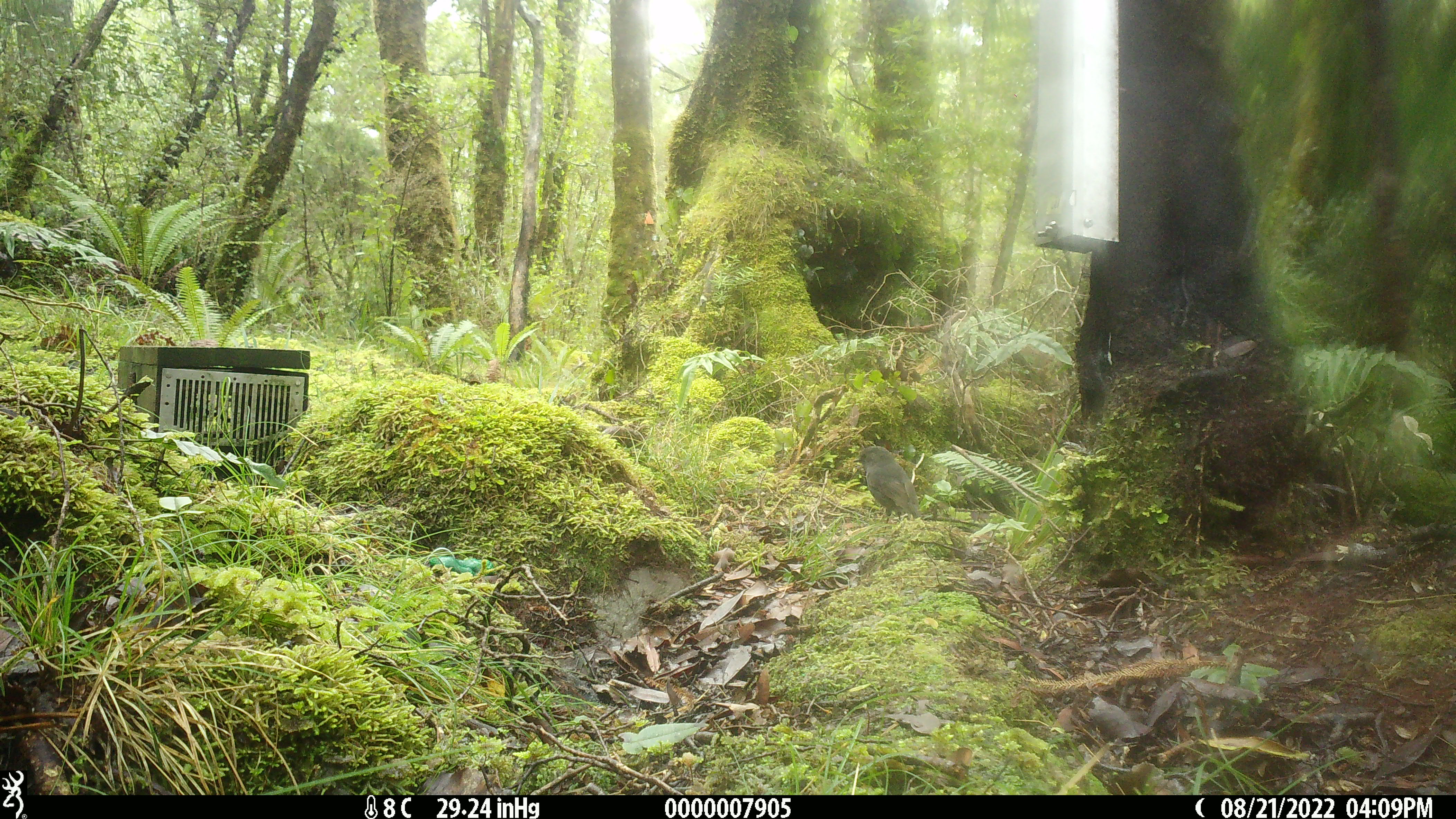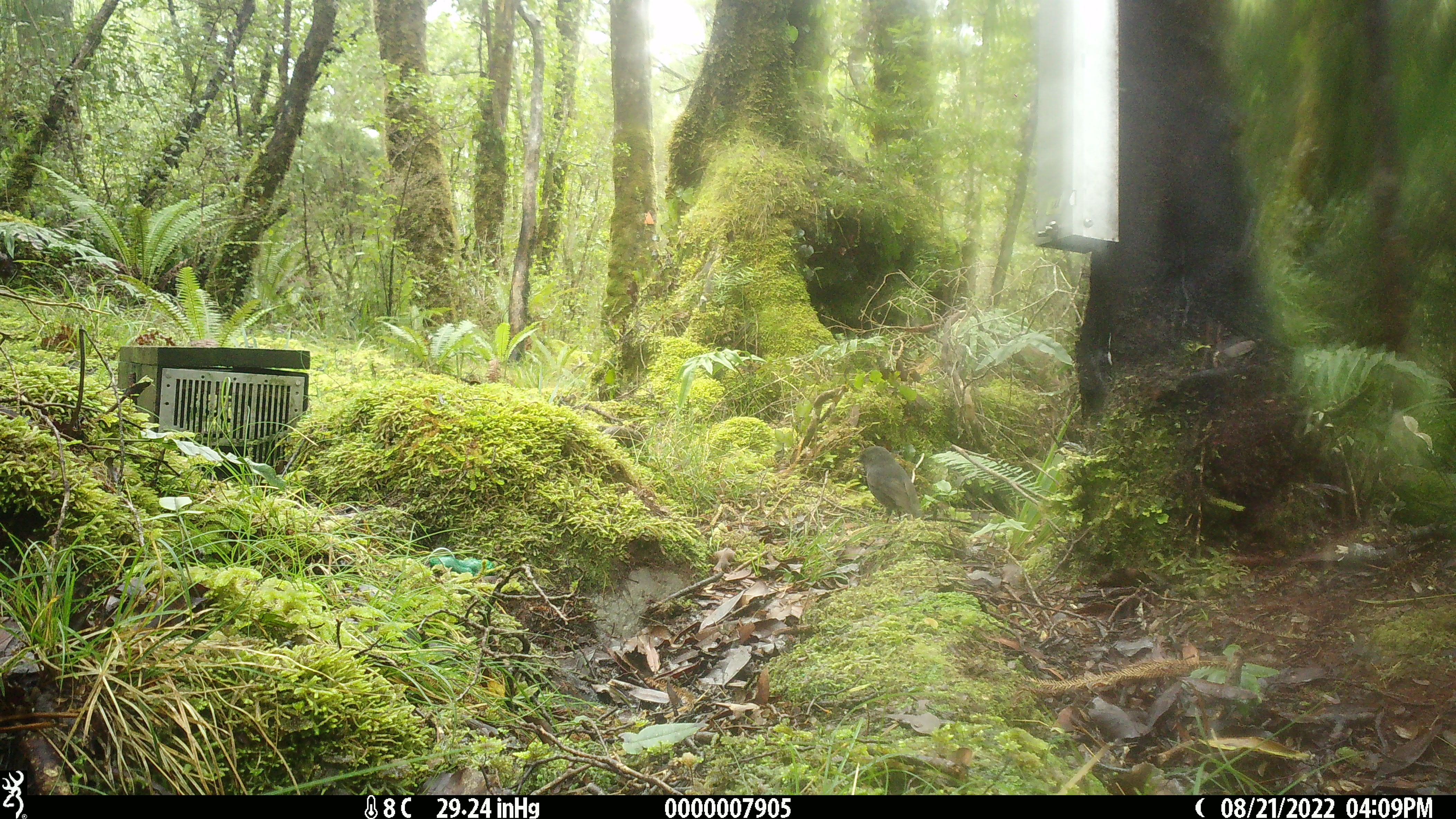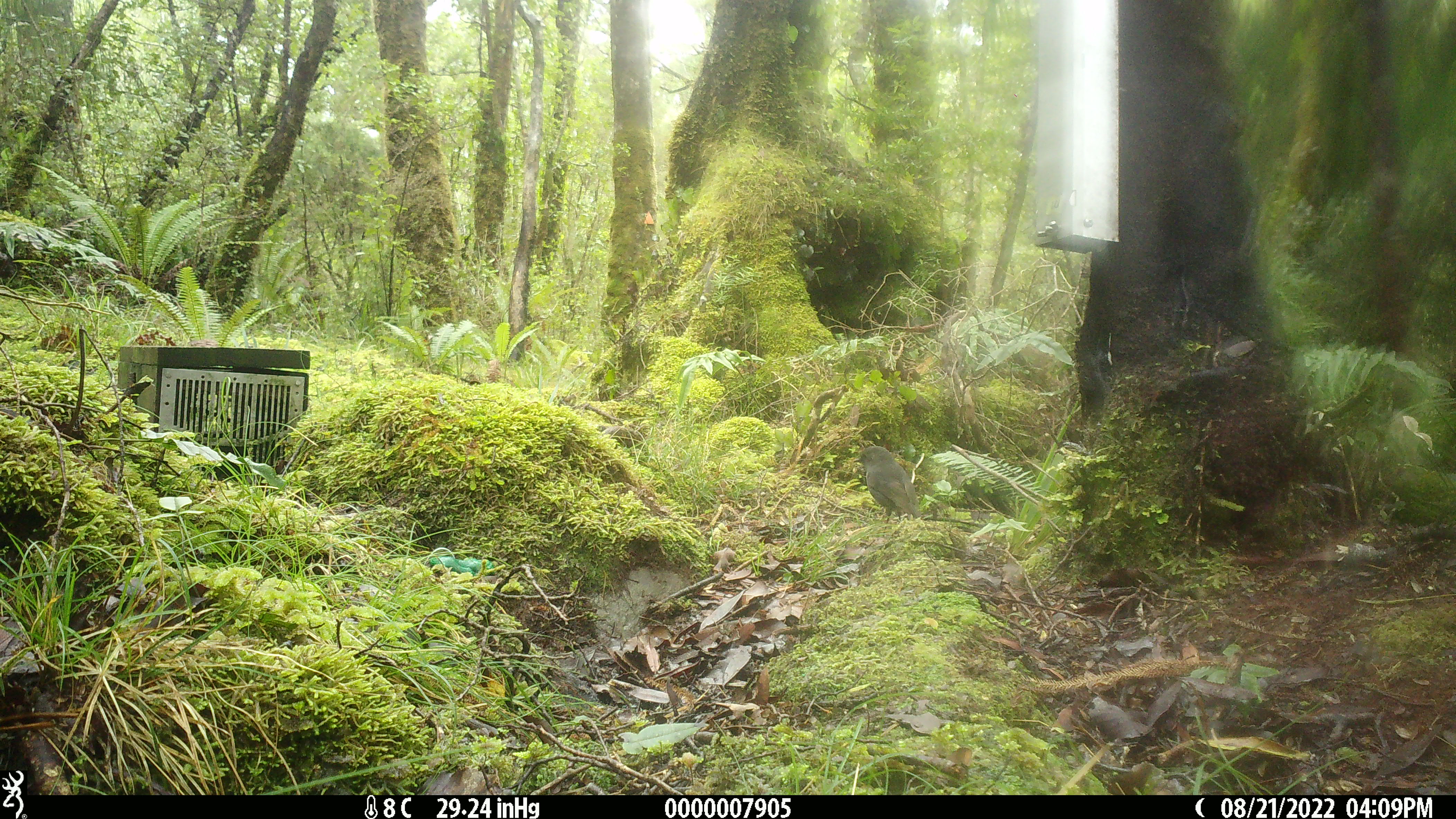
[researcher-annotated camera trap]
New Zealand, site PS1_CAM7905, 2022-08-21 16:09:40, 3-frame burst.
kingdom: Animalia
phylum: Chordata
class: Aves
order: Passeriformes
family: Petroicidae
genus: Petroica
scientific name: Petroica australis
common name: new zealand robin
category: robin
Robin (new zealand robin) (Petroica australis).